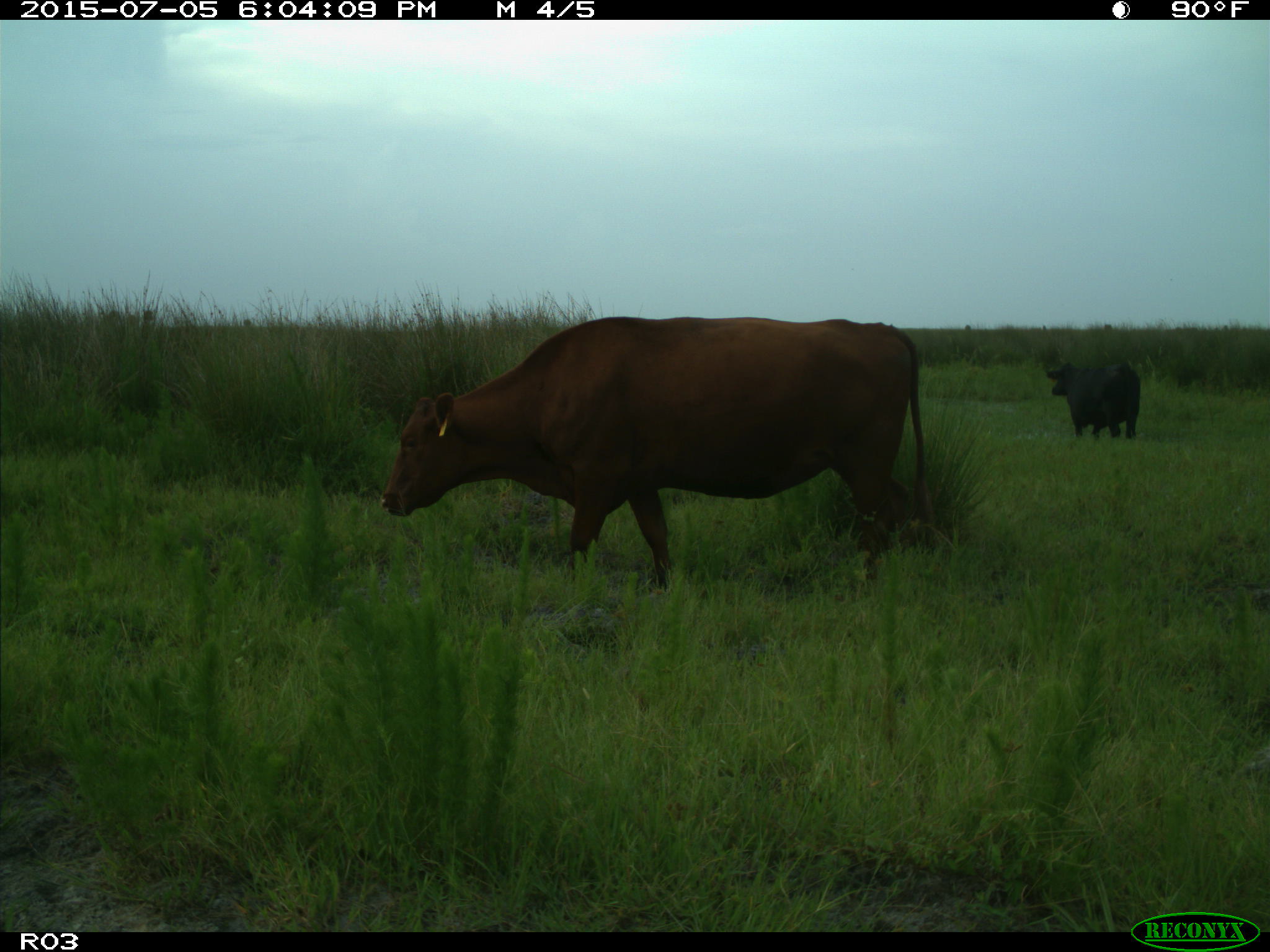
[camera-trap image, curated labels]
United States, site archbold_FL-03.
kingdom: Animalia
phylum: Chordata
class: Mammalia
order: Artiodactyla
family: Bovidae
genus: Bos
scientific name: Bos taurus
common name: domestic cow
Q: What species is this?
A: Bos taurus (domestic cow).